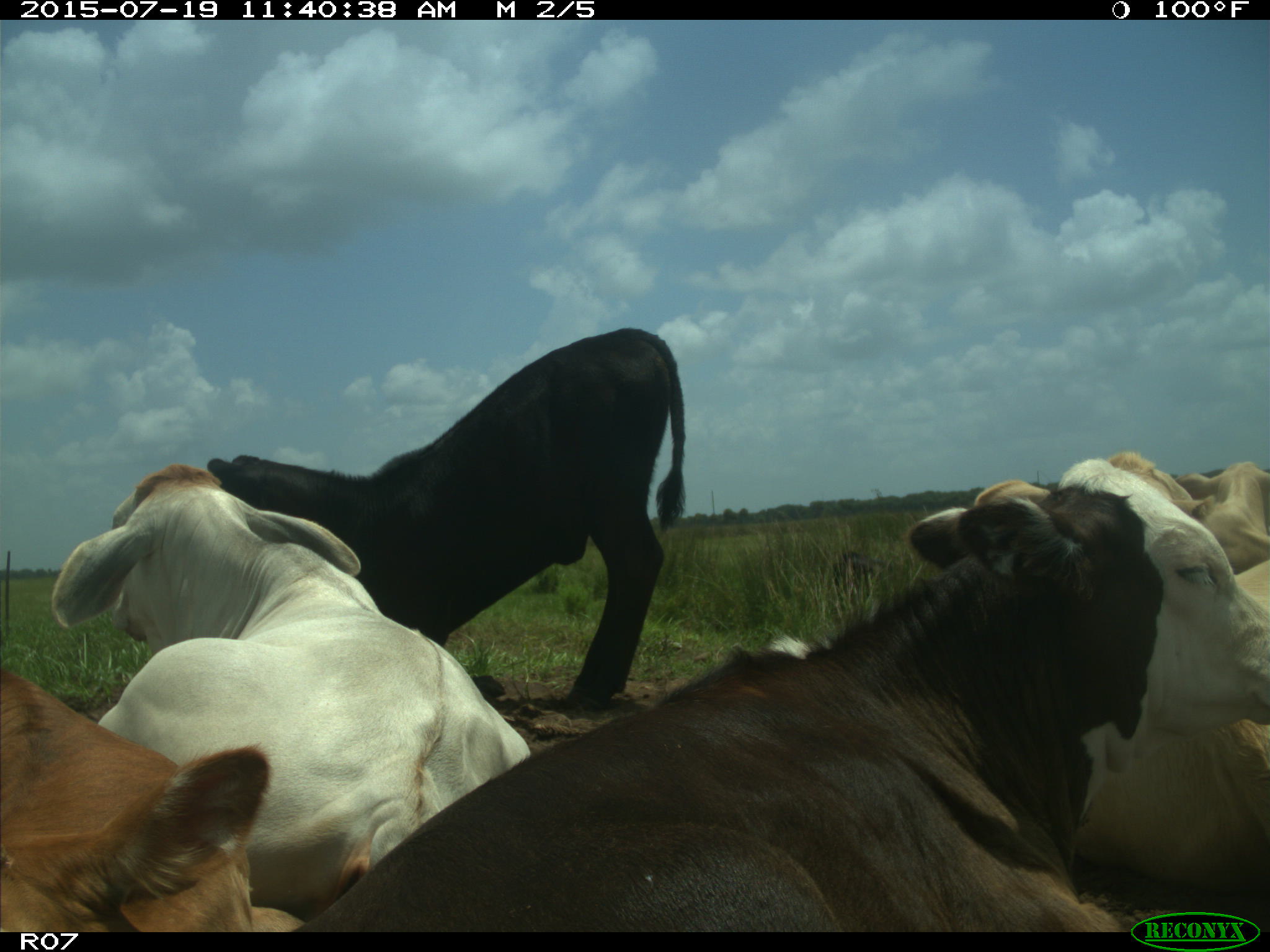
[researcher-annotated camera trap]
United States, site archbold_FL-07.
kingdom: Animalia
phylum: Chordata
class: Mammalia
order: Artiodactyla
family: Bovidae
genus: Bos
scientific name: Bos taurus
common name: domestic cow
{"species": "Bos taurus (domestic cow)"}